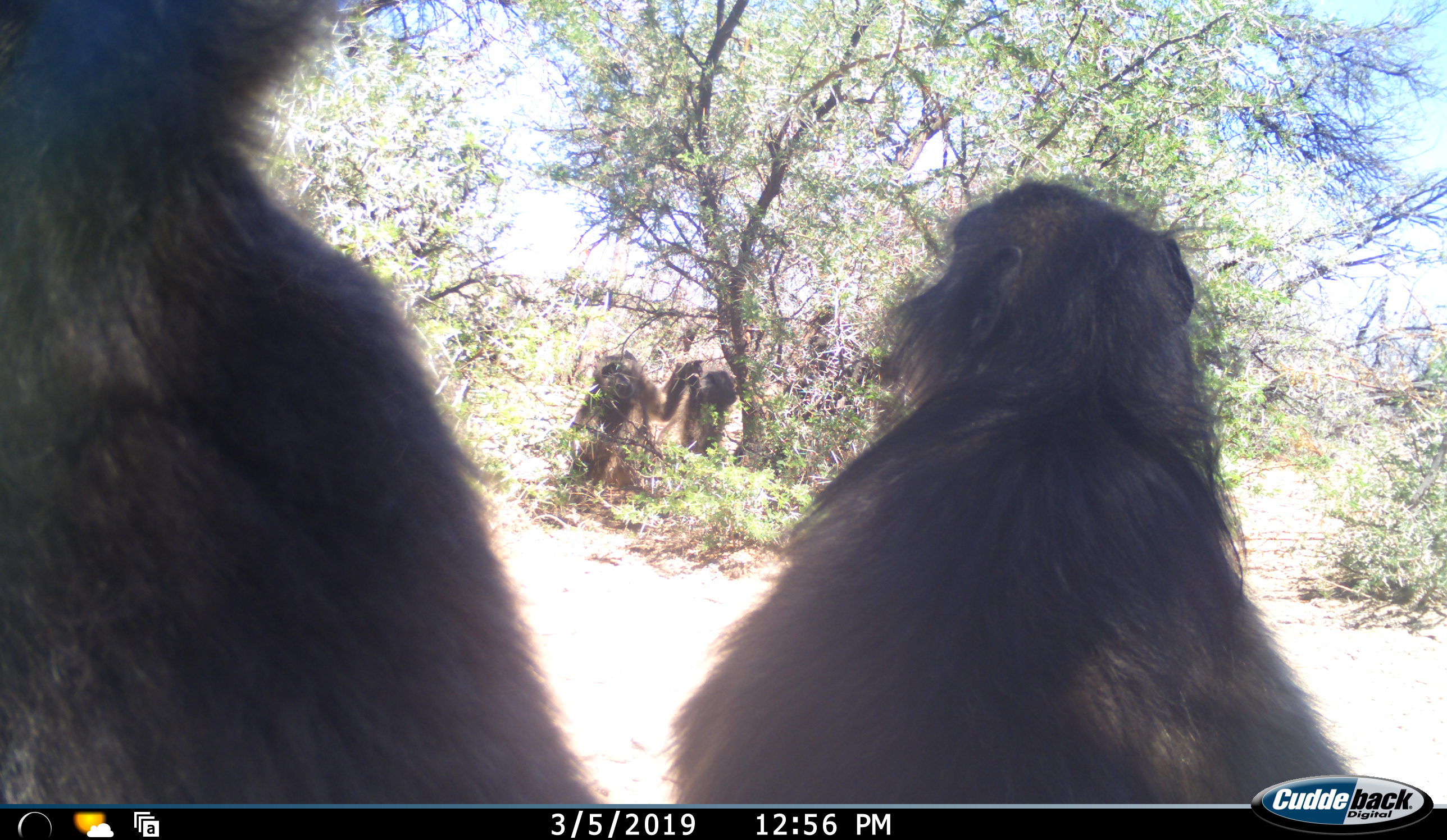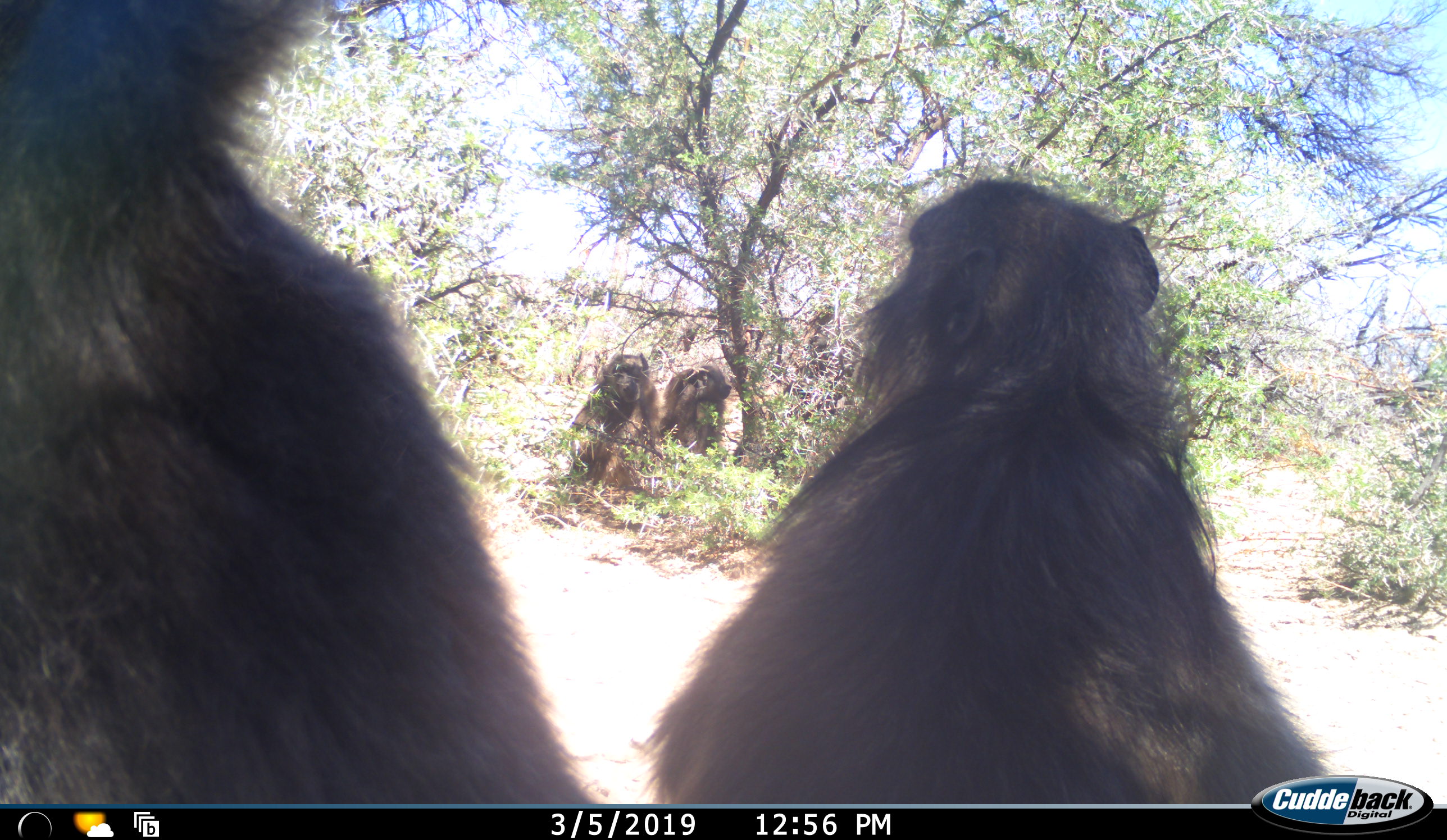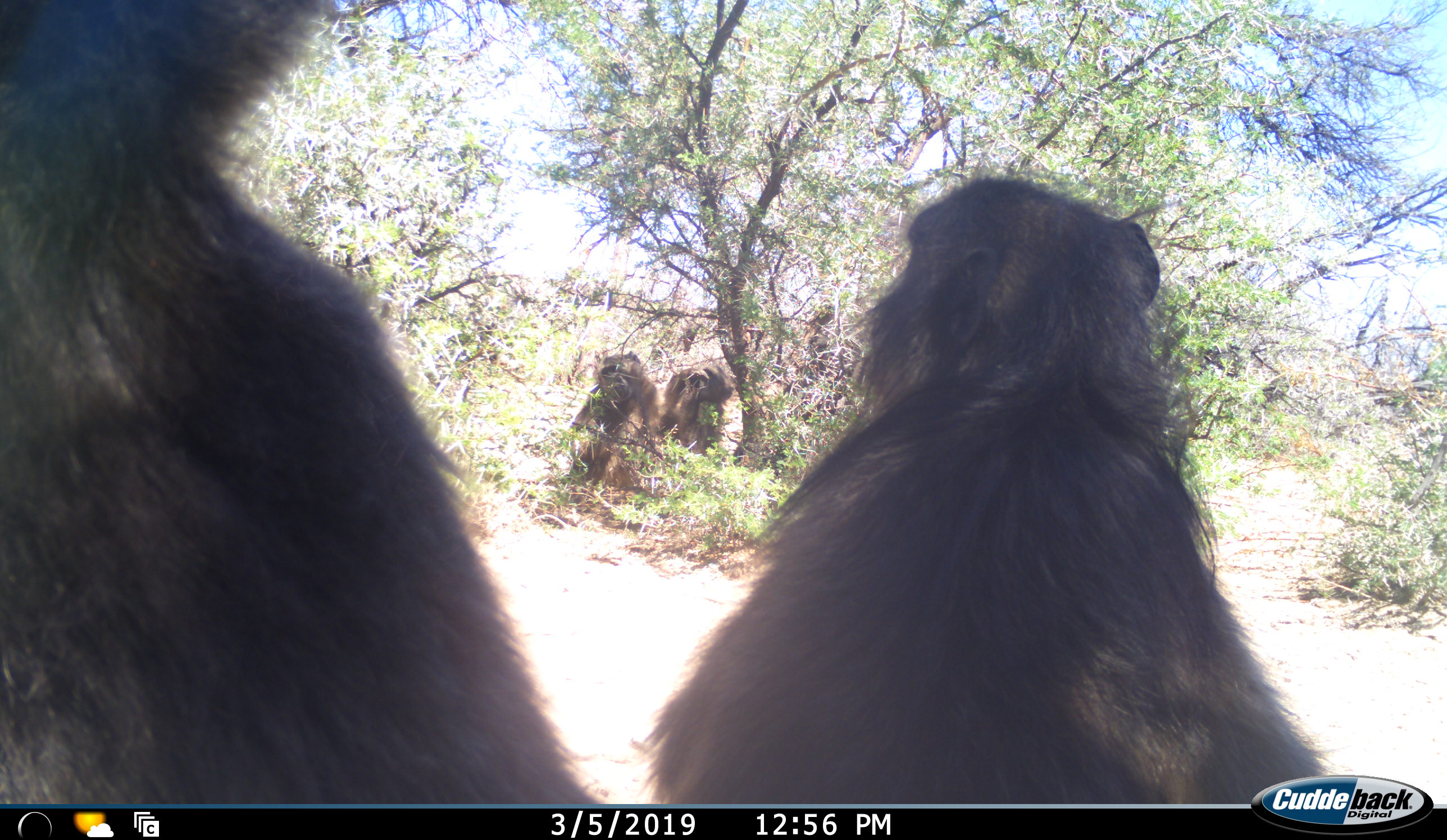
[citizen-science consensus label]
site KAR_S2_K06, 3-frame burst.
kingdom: Animalia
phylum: Chordata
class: Mammalia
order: Primates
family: Cercopithecidae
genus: Papio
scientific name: Papio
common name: baboon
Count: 4.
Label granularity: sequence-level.